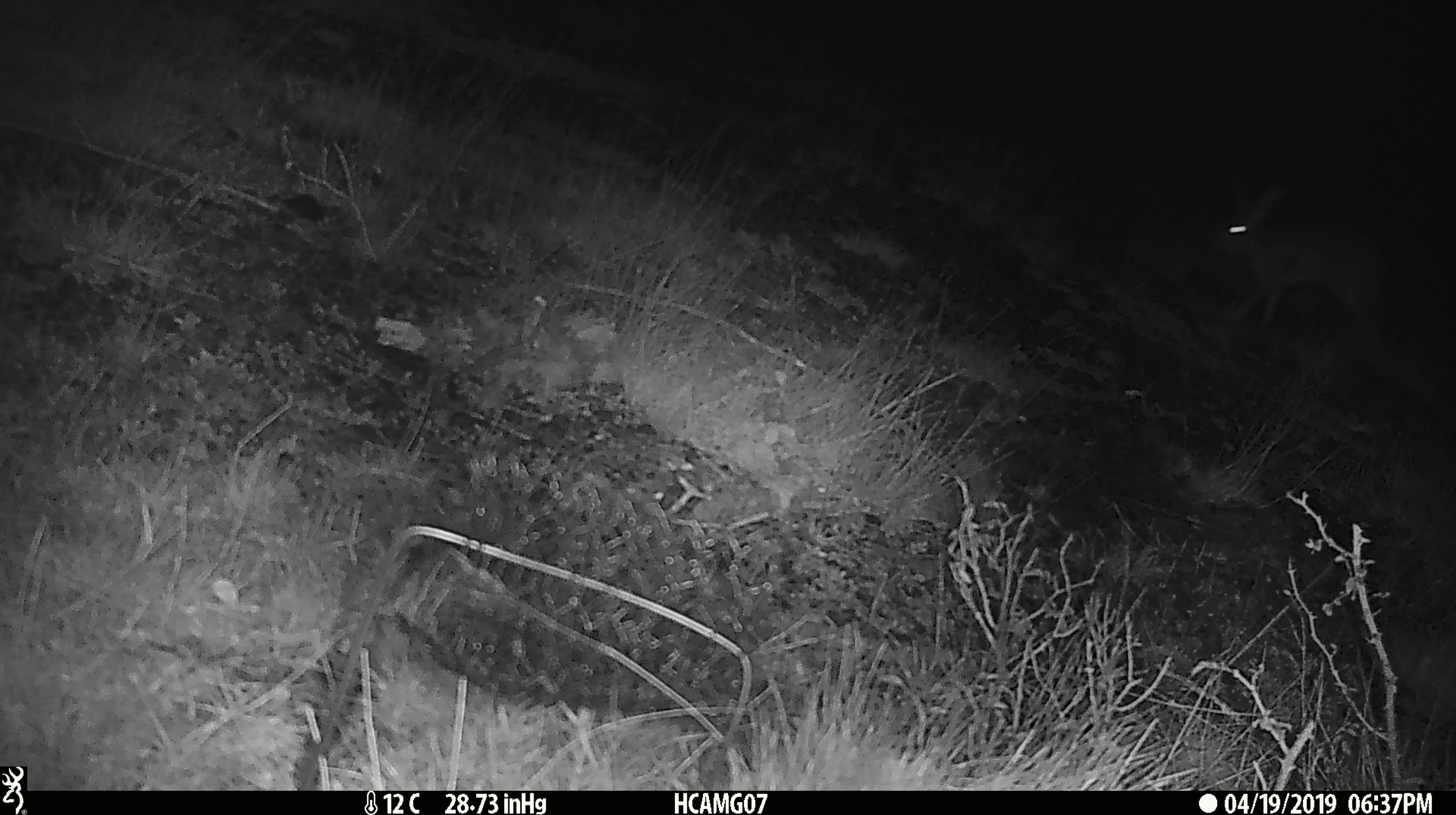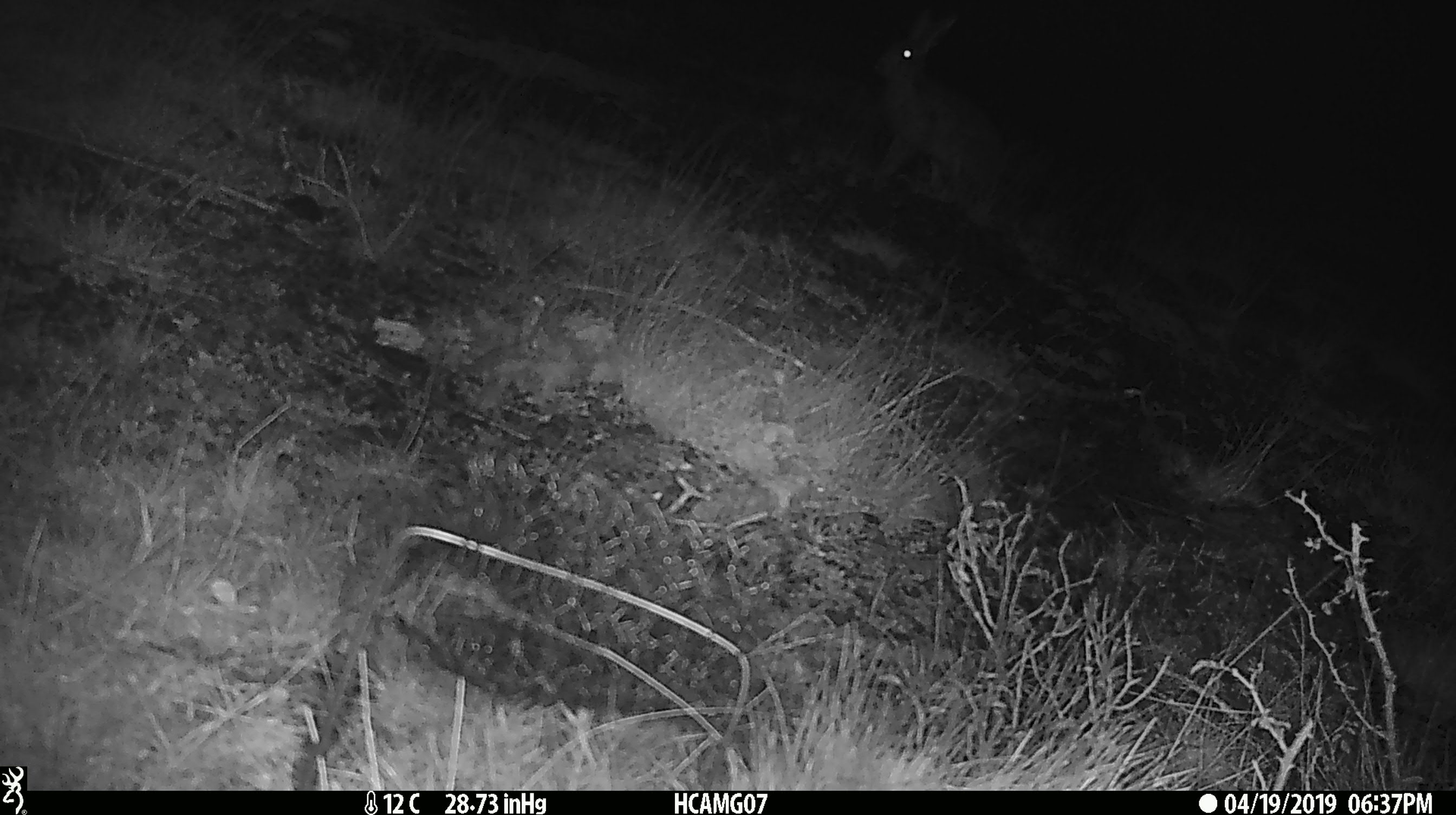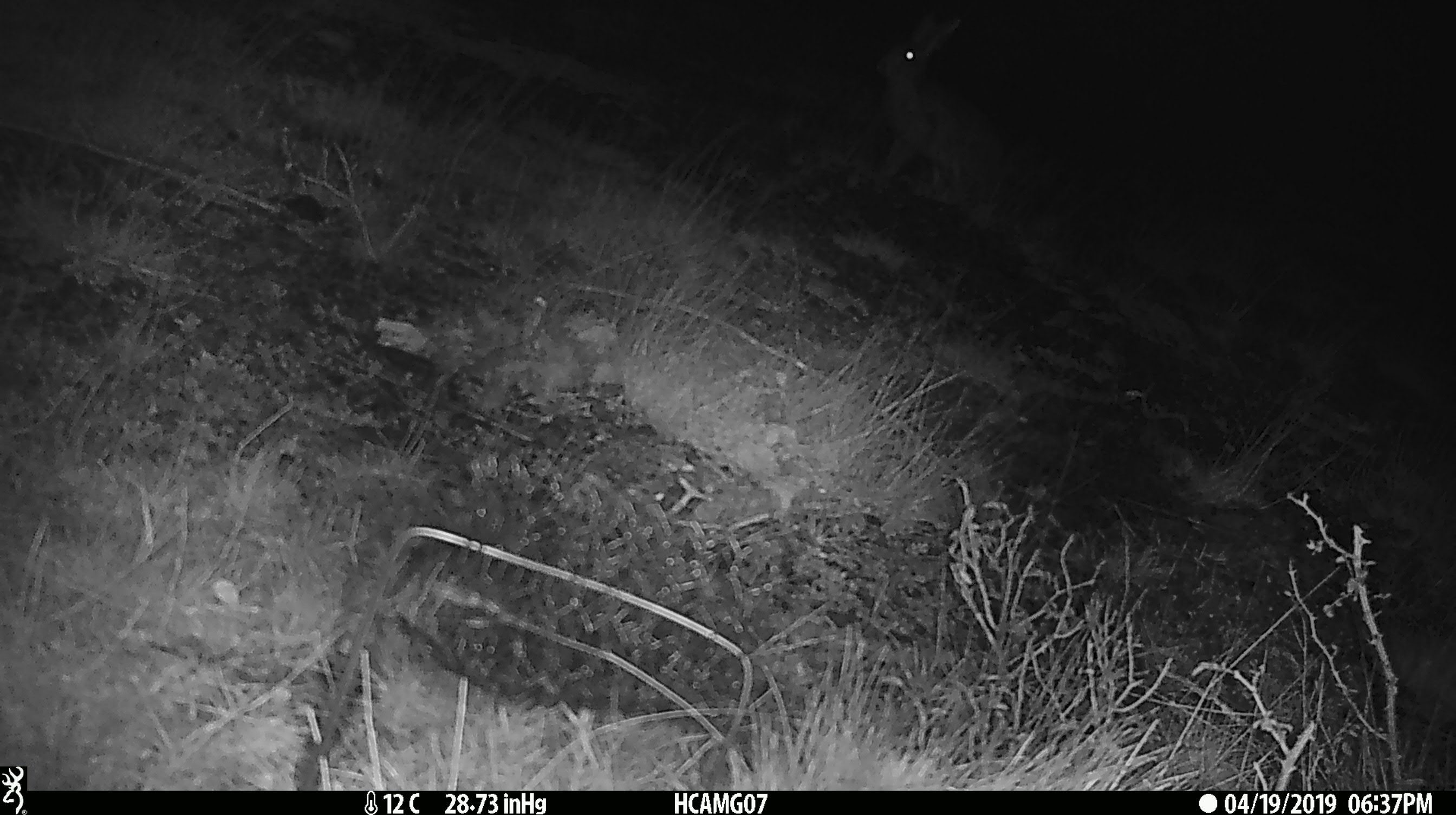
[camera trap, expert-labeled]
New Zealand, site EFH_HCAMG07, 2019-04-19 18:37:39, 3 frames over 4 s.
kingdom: Animalia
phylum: Chordata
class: Mammalia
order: Lagomorpha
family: Leporidae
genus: Lepus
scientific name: Lepus europaeus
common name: brown hare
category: hare